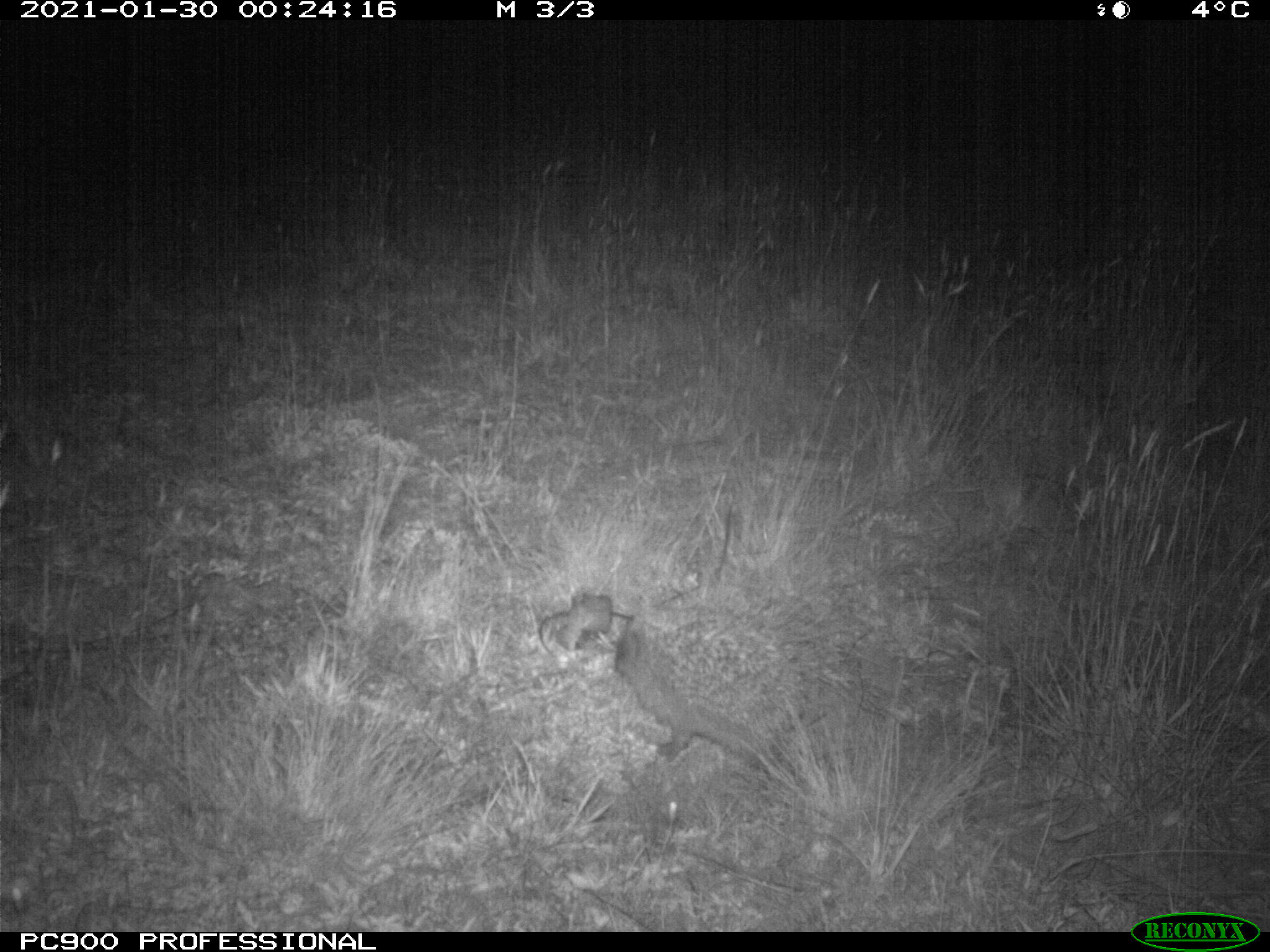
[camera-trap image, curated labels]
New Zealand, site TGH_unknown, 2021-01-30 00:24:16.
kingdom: Animalia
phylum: Chordata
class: Mammalia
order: Eulipotyphla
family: Erinaceidae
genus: Erinaceus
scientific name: Erinaceus europaeus europaeus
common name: european hedgehog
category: hedgehog